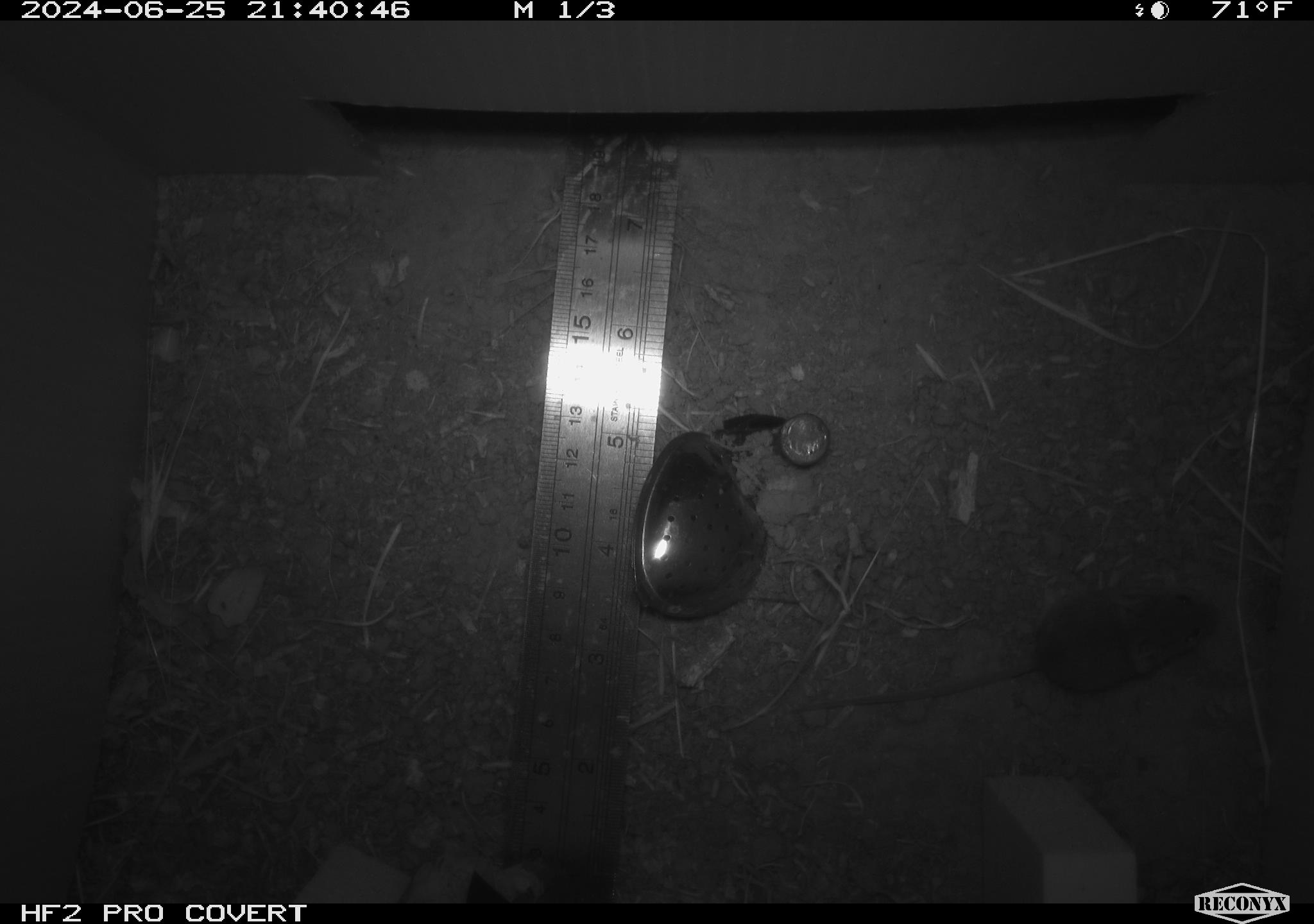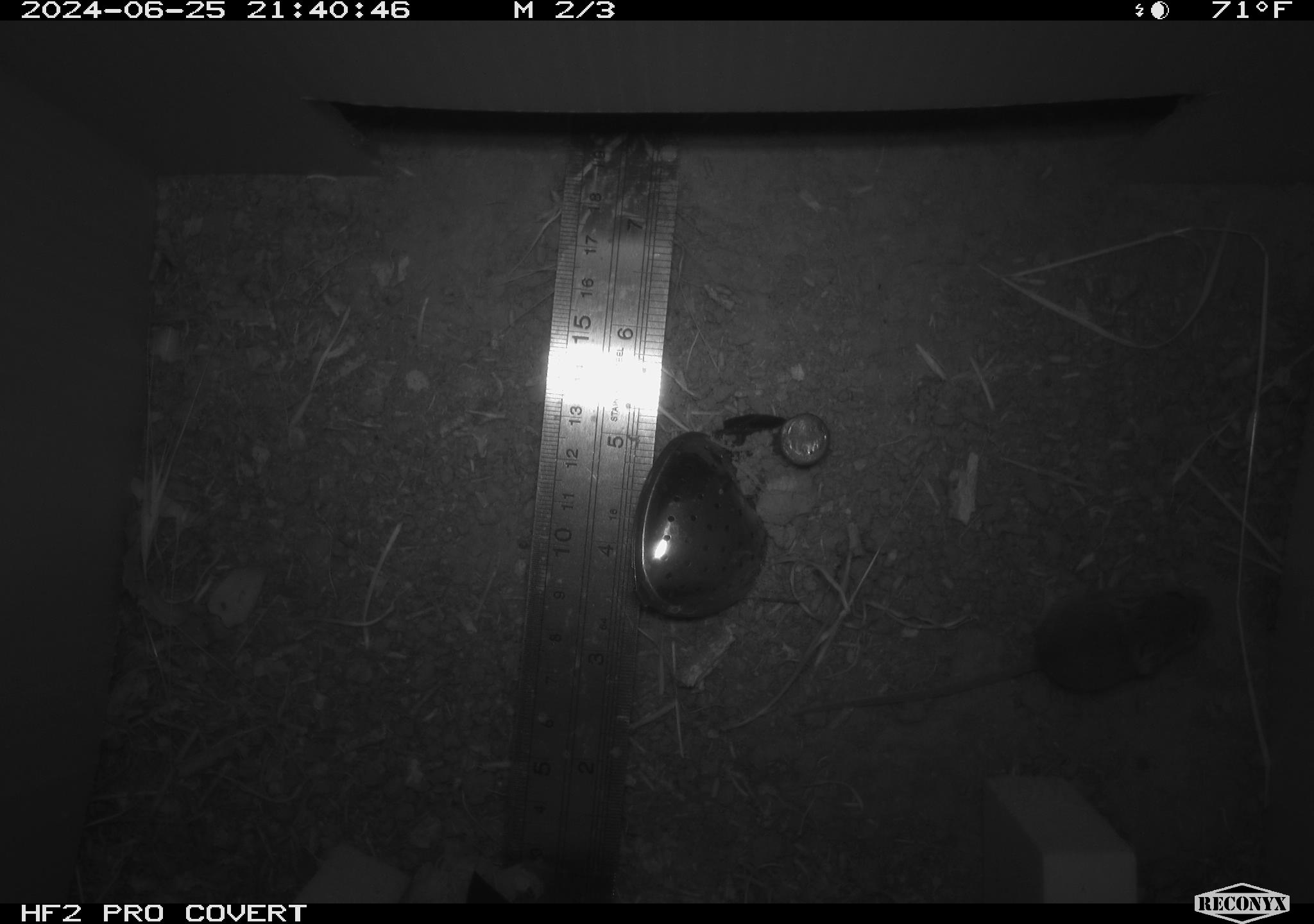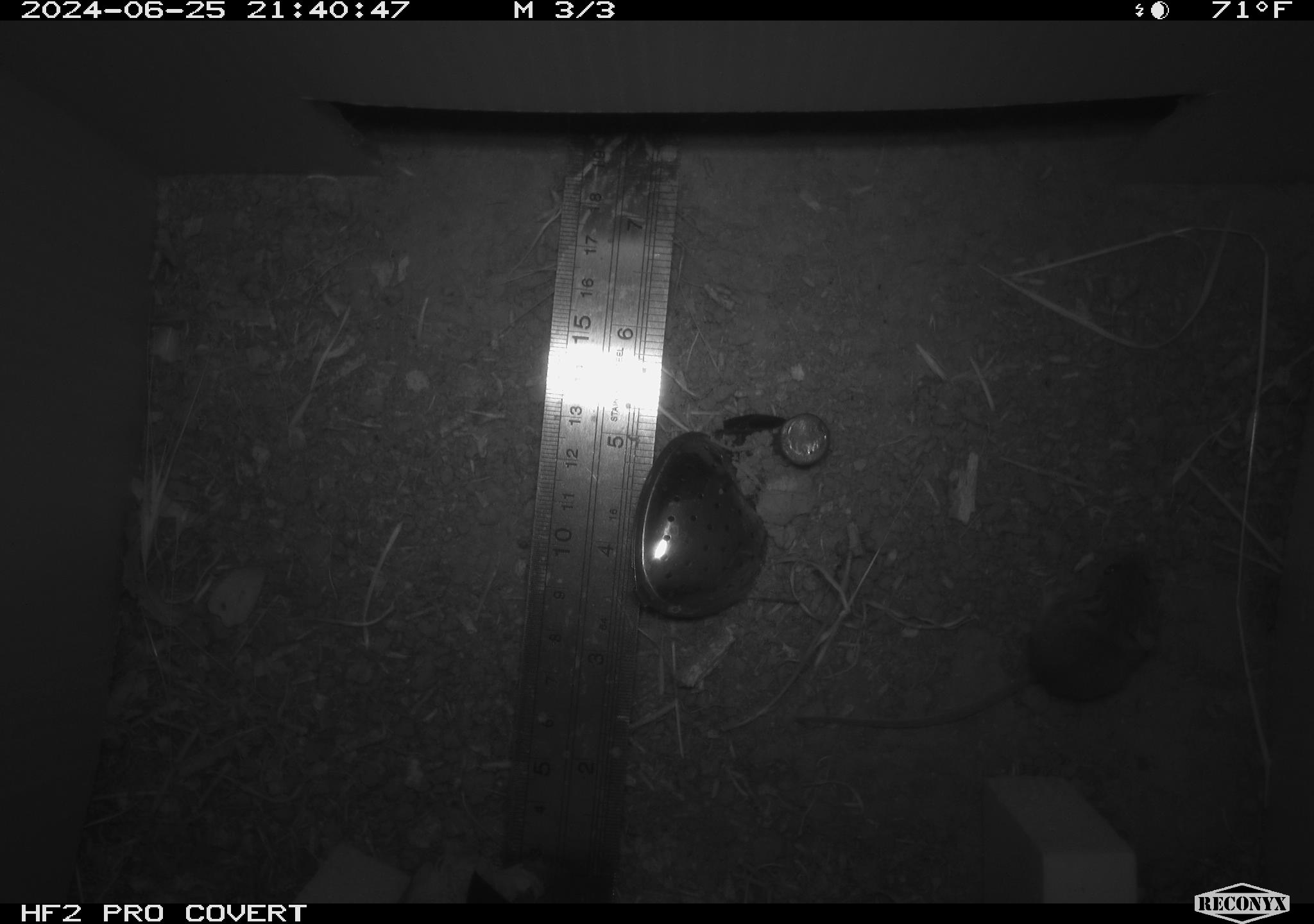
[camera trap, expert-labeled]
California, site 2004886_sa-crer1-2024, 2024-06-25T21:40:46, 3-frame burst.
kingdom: Animalia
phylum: Chordata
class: Mammalia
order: Rodentia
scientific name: Rodentia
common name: mouse species